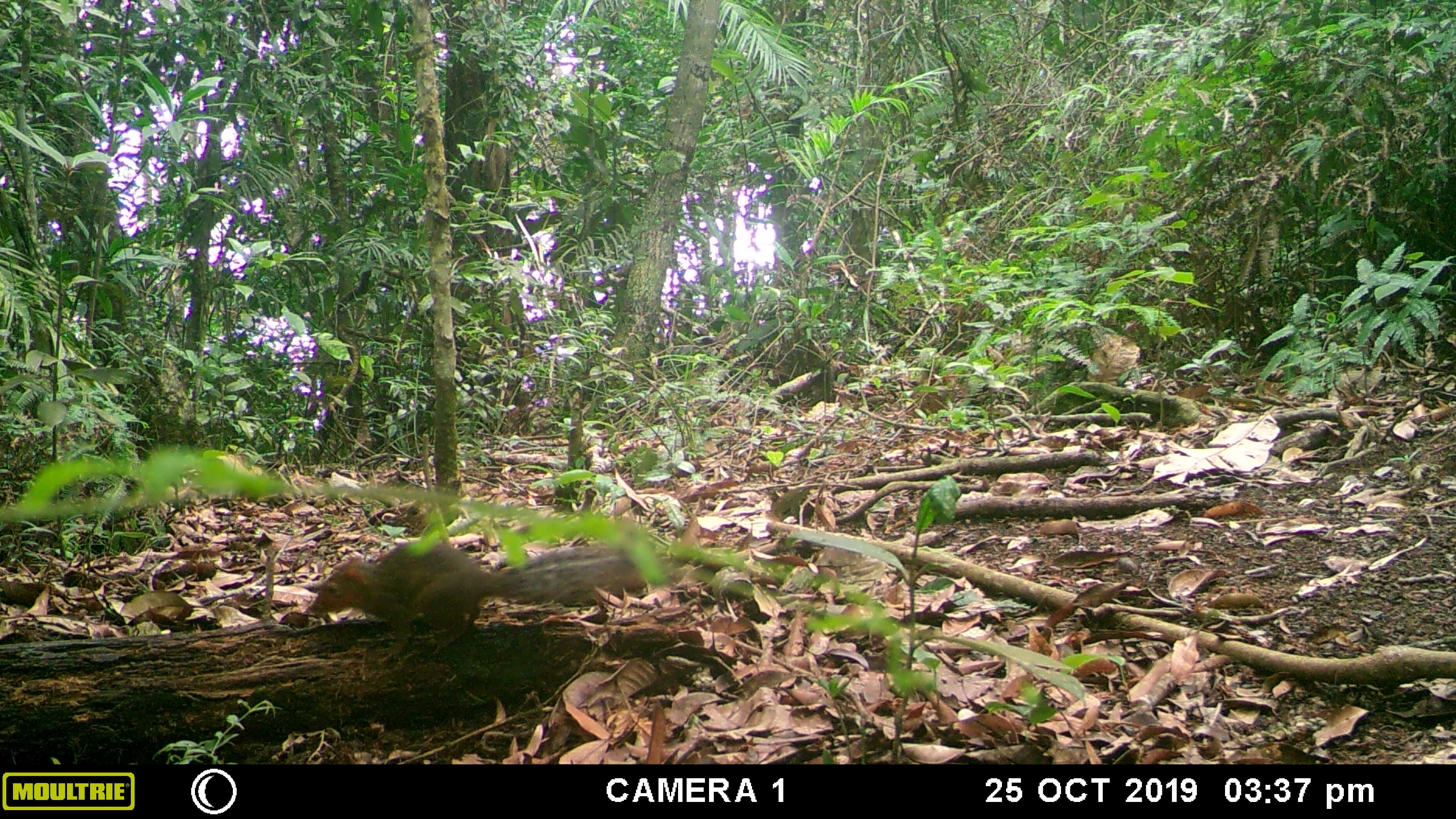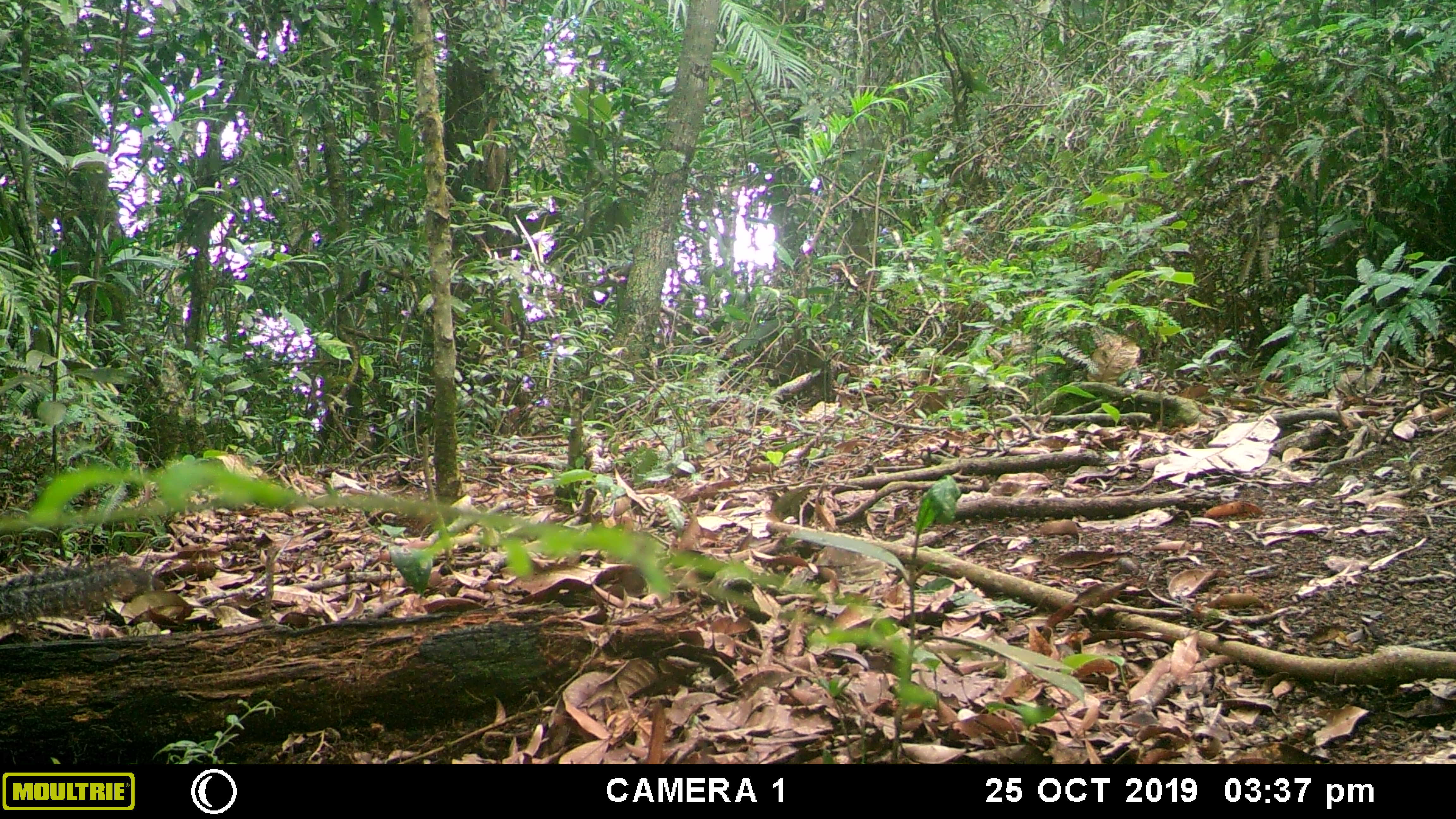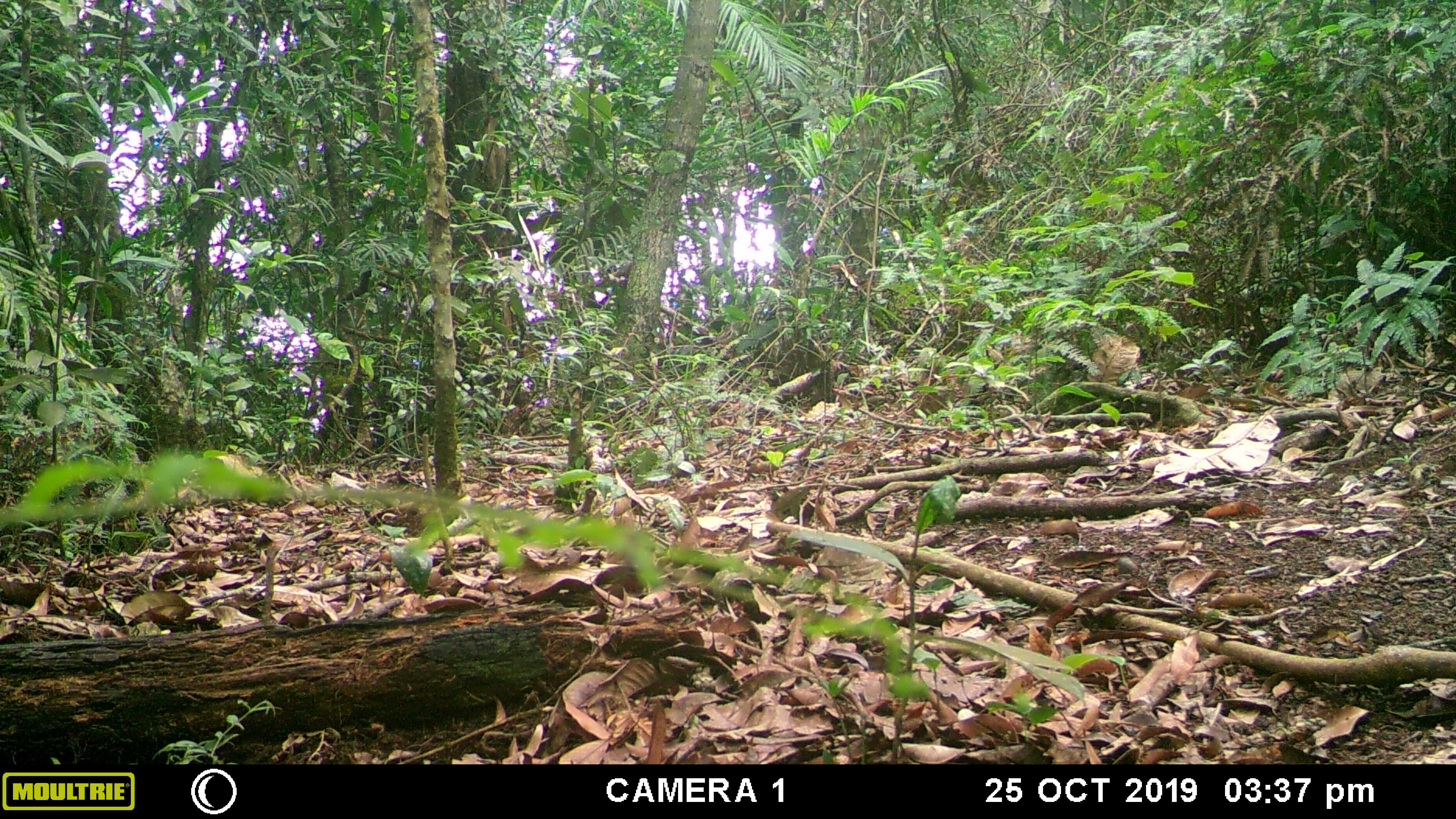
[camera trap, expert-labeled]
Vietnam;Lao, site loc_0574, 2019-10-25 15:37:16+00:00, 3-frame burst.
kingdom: Animalia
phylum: Chordata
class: Mammalia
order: Rodentia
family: Sciuridae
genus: Dremomys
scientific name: Dremomys rufigenis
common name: red-cheeked squirrel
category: red cheeked squirrel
Red cheeked squirrel (red-cheeked squirrel) (Dremomys rufigenis). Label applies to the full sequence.